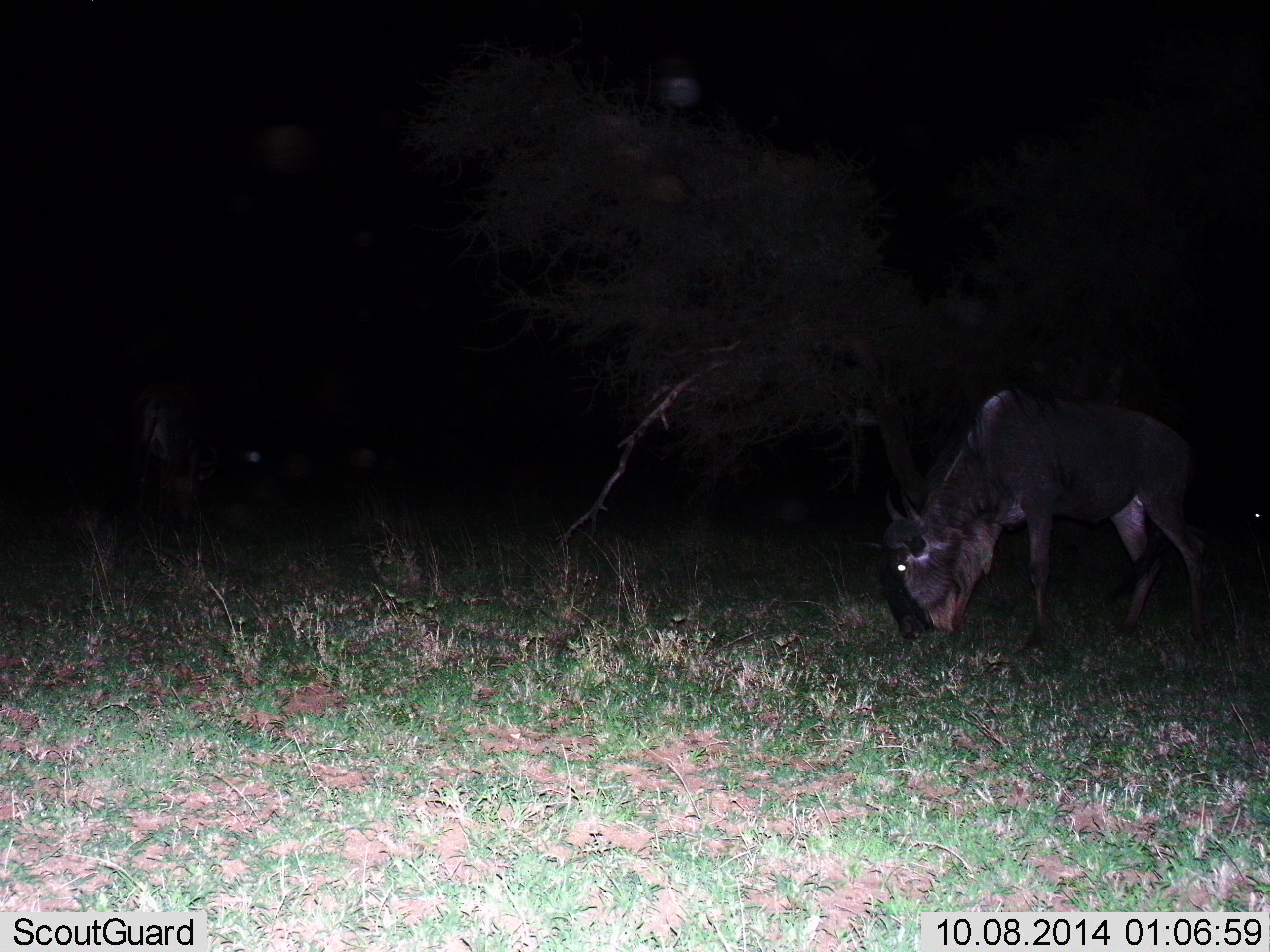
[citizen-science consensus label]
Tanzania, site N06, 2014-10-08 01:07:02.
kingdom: Animalia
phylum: Chordata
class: Mammalia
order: Artiodactyla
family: Bovidae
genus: Connochaetes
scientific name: Connochaetes taurinus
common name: blue wildebeest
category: wildebeest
Wildebeest (blue wildebeest) (Connochaetes taurinus), count 1. Behavior (volunteer vote fractions): standing 40%, resting 0%, moving 0%, interacting 0%. Young present (vote fraction): 0%. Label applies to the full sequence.